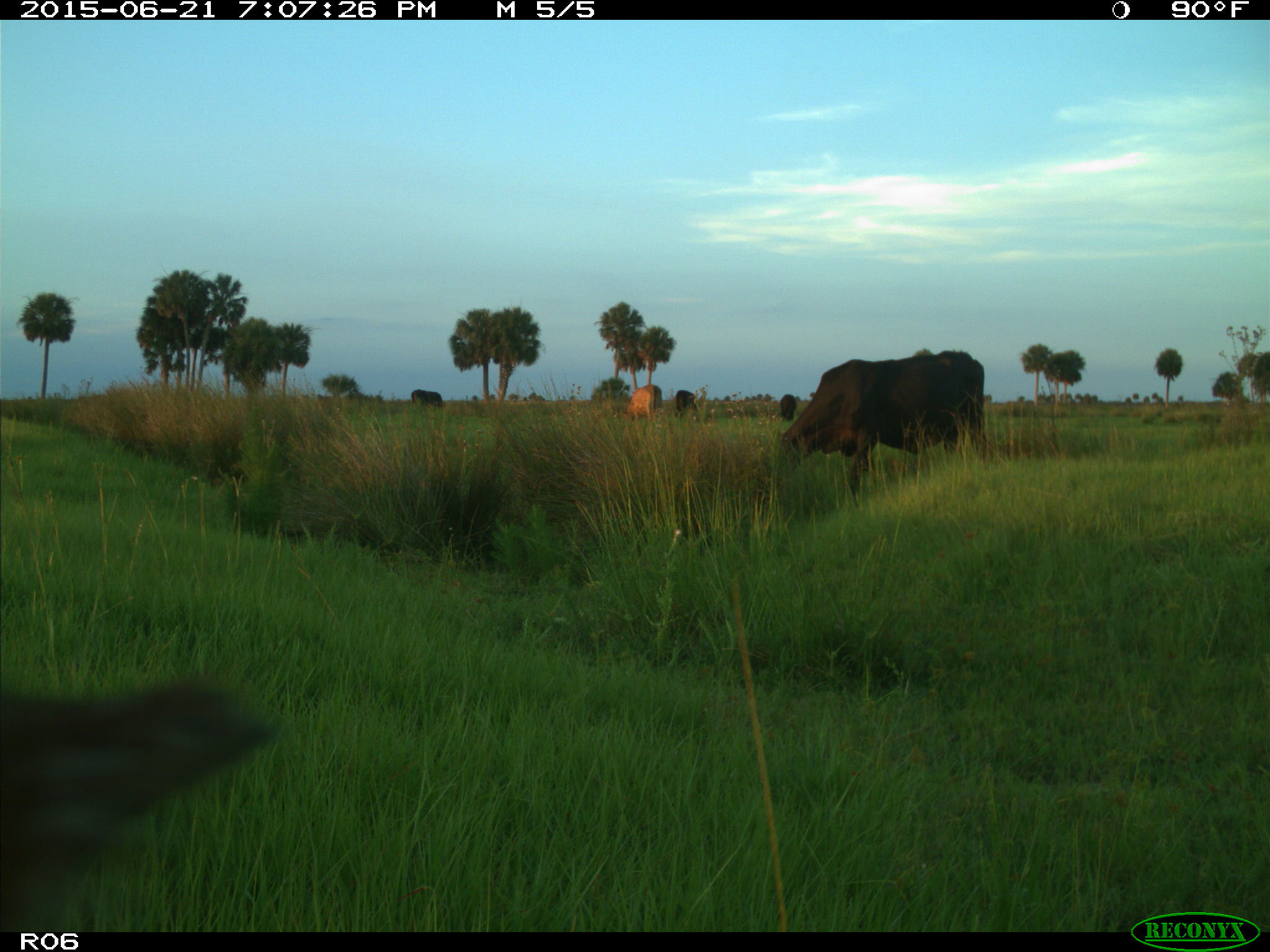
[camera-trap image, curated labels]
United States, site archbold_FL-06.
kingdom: Animalia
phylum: Chordata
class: Mammalia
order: Artiodactyla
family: Bovidae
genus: Bos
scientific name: Bos taurus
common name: domestic cow